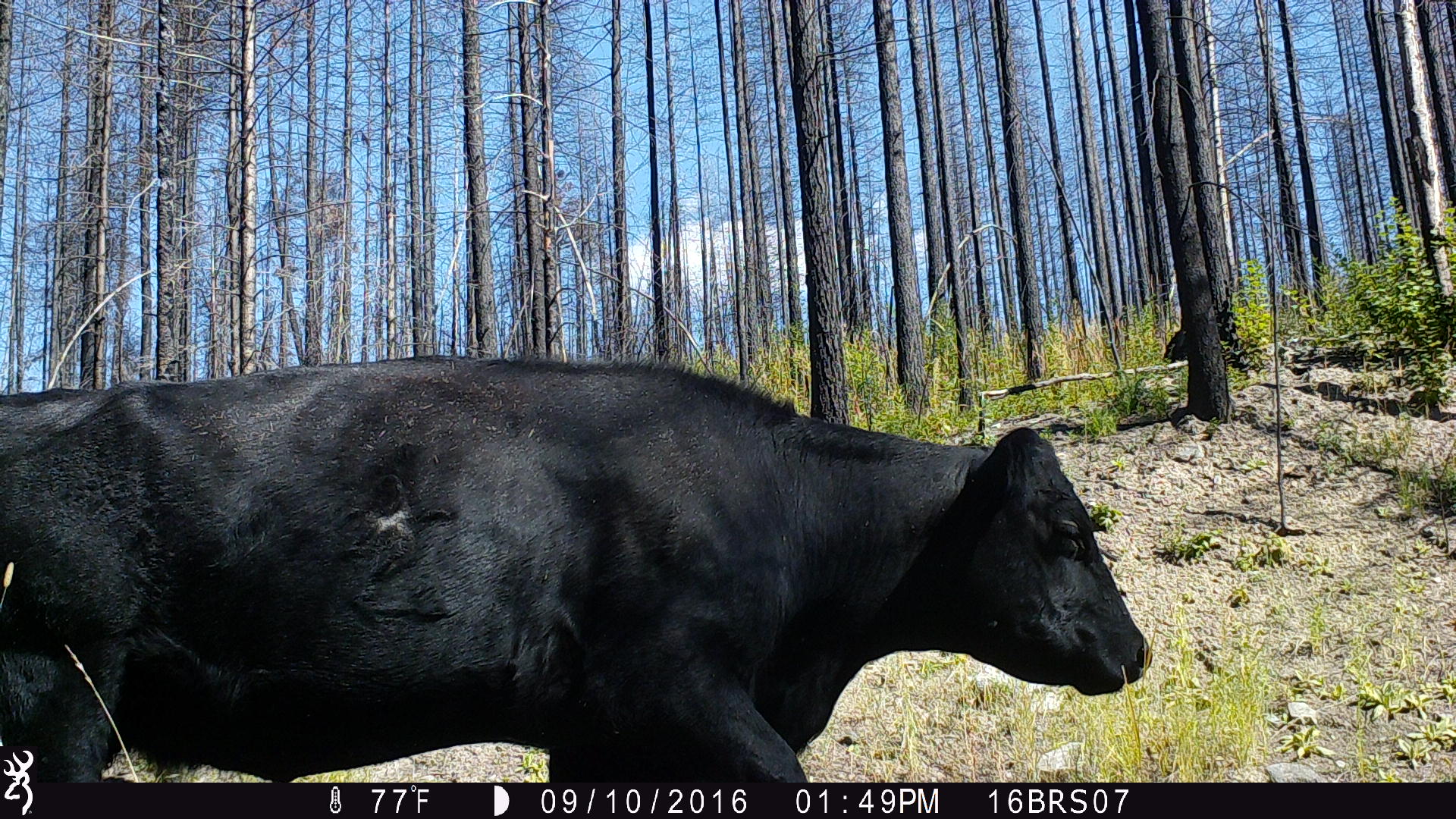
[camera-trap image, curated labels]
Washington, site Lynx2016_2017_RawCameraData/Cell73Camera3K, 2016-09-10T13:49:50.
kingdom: Animalia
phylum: Chordata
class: Mammalia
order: Artiodactyla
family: Bovidae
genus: Bos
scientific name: Bos taurus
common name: domestic cattle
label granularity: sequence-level